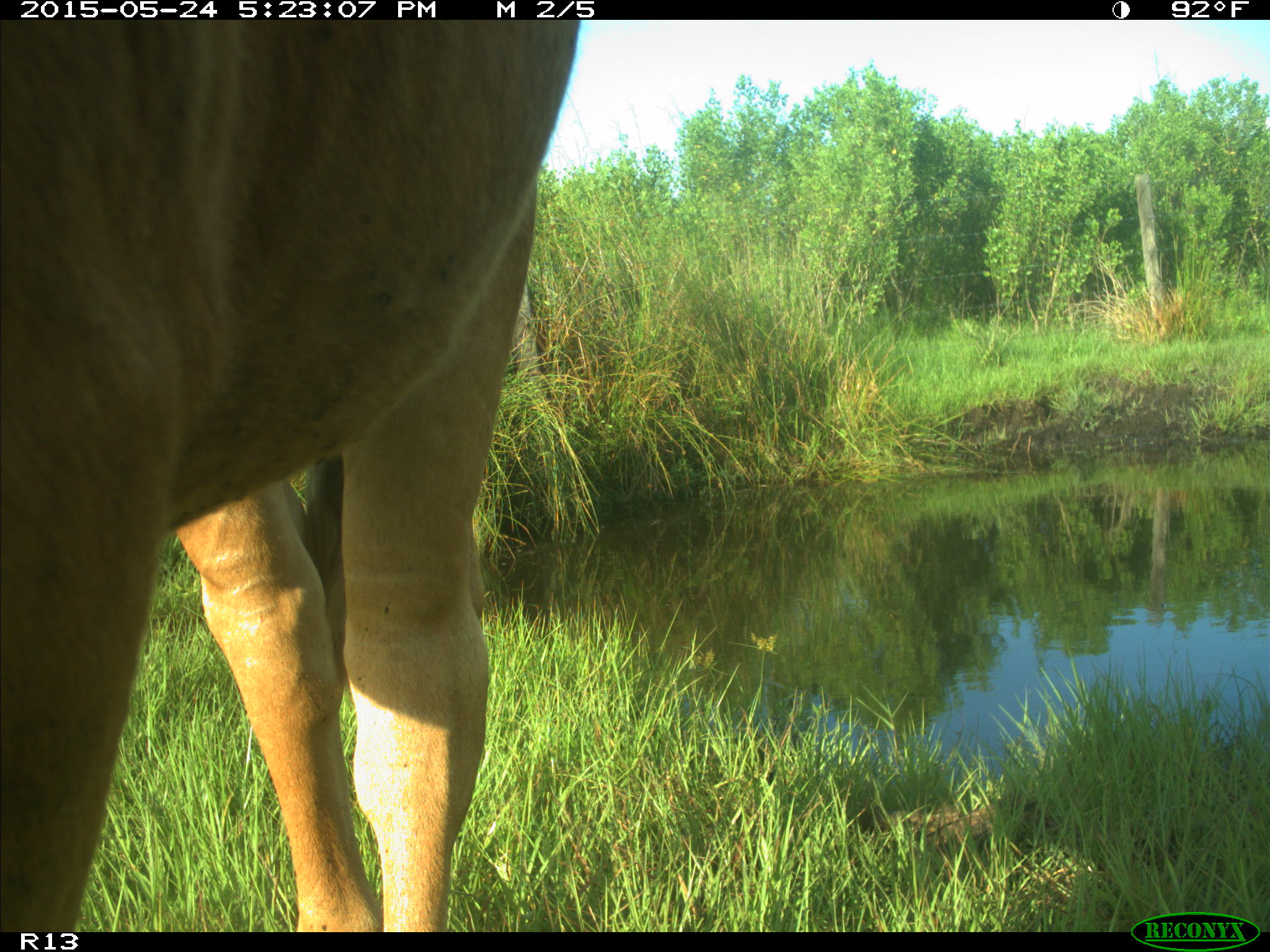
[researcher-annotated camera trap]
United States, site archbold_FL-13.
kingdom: Animalia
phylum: Chordata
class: Mammalia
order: Artiodactyla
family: Bovidae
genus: Bos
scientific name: Bos taurus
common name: domestic cow